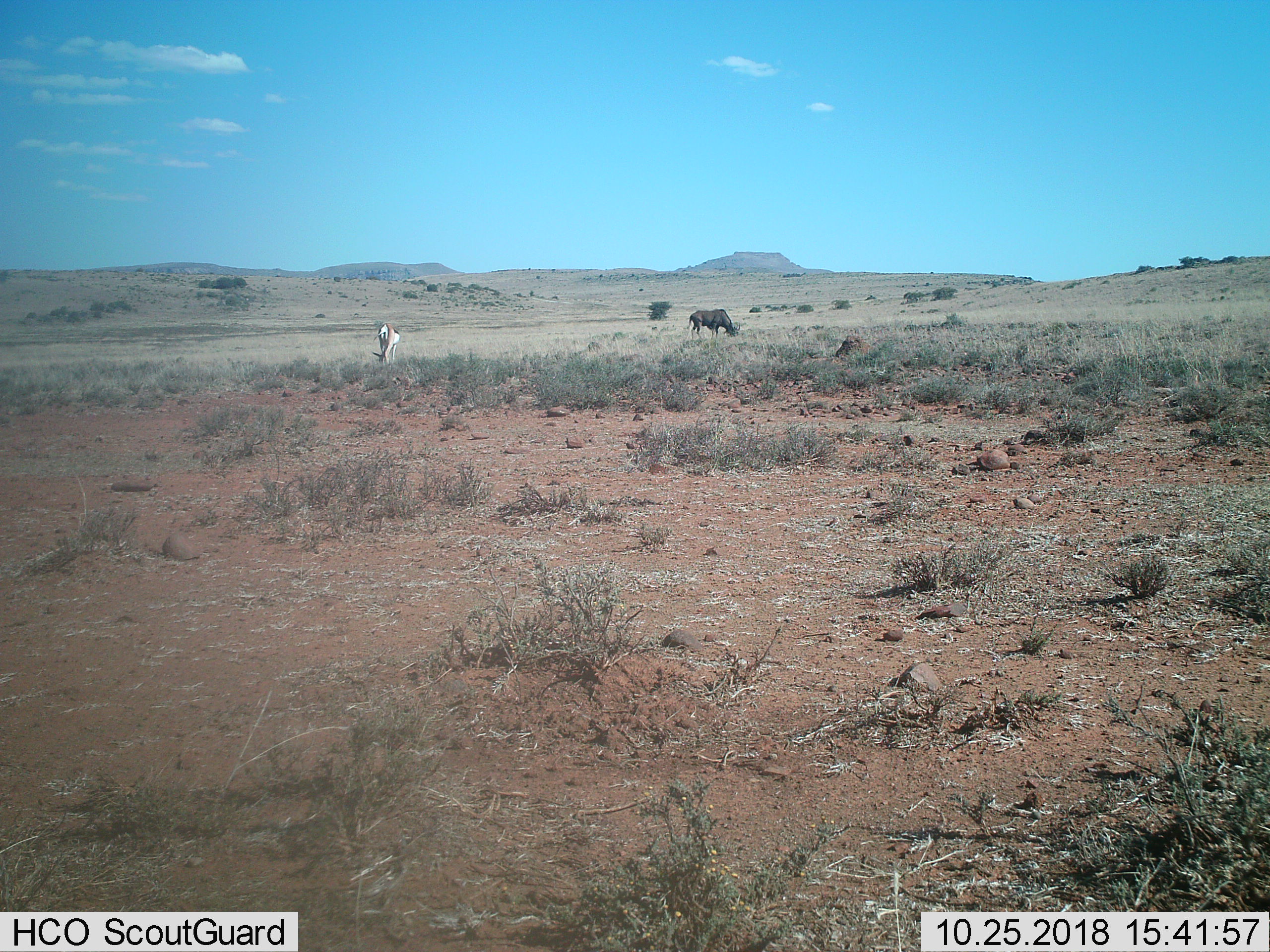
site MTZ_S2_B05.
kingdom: Animalia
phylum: Chordata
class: Mammalia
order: Artiodactyla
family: Bovidae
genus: Antidorcas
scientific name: Antidorcas marsupialis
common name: springbok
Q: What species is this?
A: Springbok (Antidorcas marsupialis).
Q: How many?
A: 1.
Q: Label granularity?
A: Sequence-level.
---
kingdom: Animalia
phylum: Chordata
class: Mammalia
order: Artiodactyla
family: Bovidae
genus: Connochaetes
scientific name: Connochaetes gnou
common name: black wildebeest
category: wildebeestblack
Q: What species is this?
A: Wildebeestblack (black wildebeest) (Connochaetes gnou).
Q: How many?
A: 1.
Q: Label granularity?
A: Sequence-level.